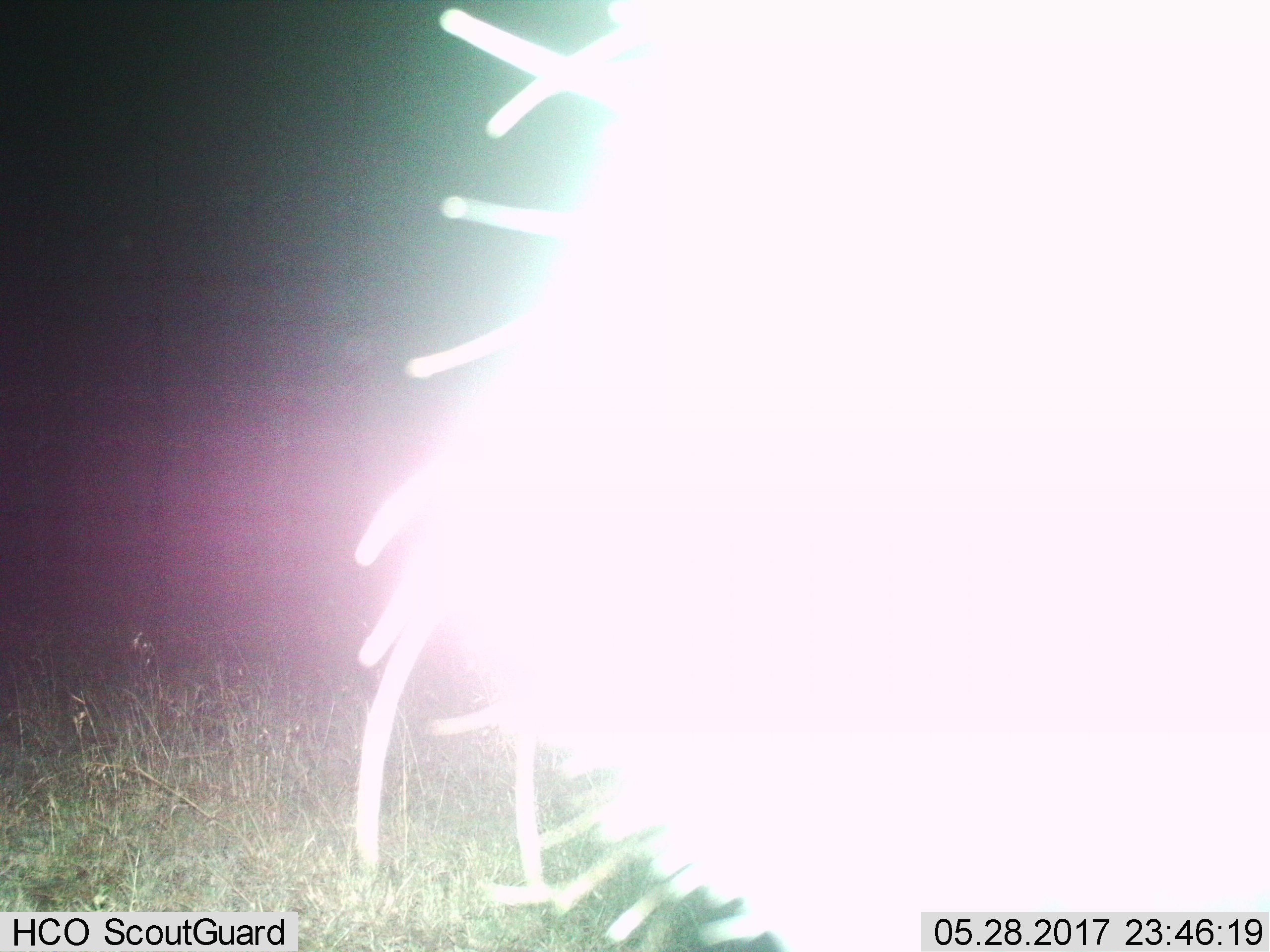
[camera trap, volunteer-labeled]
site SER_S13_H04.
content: unidentified animal